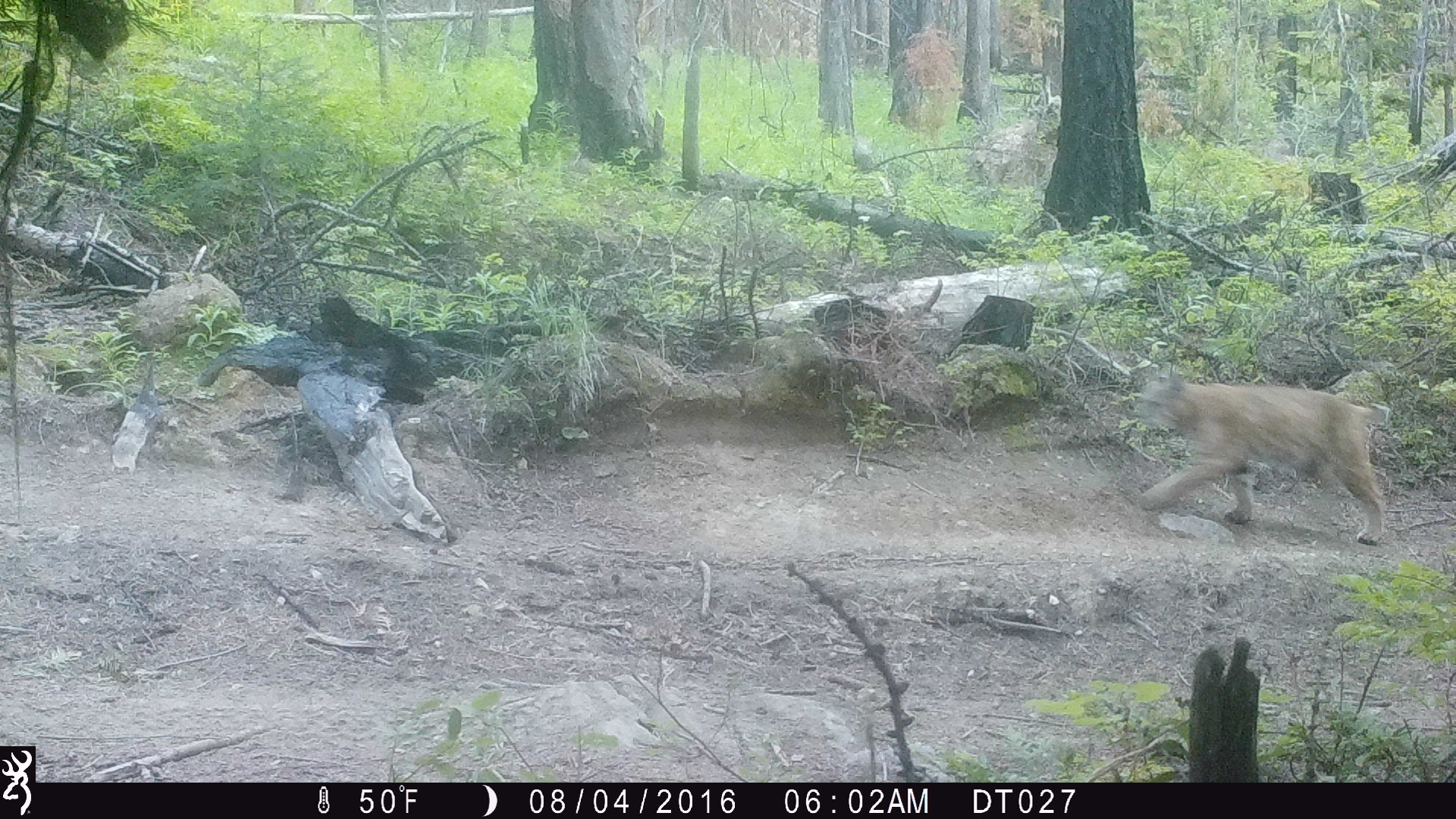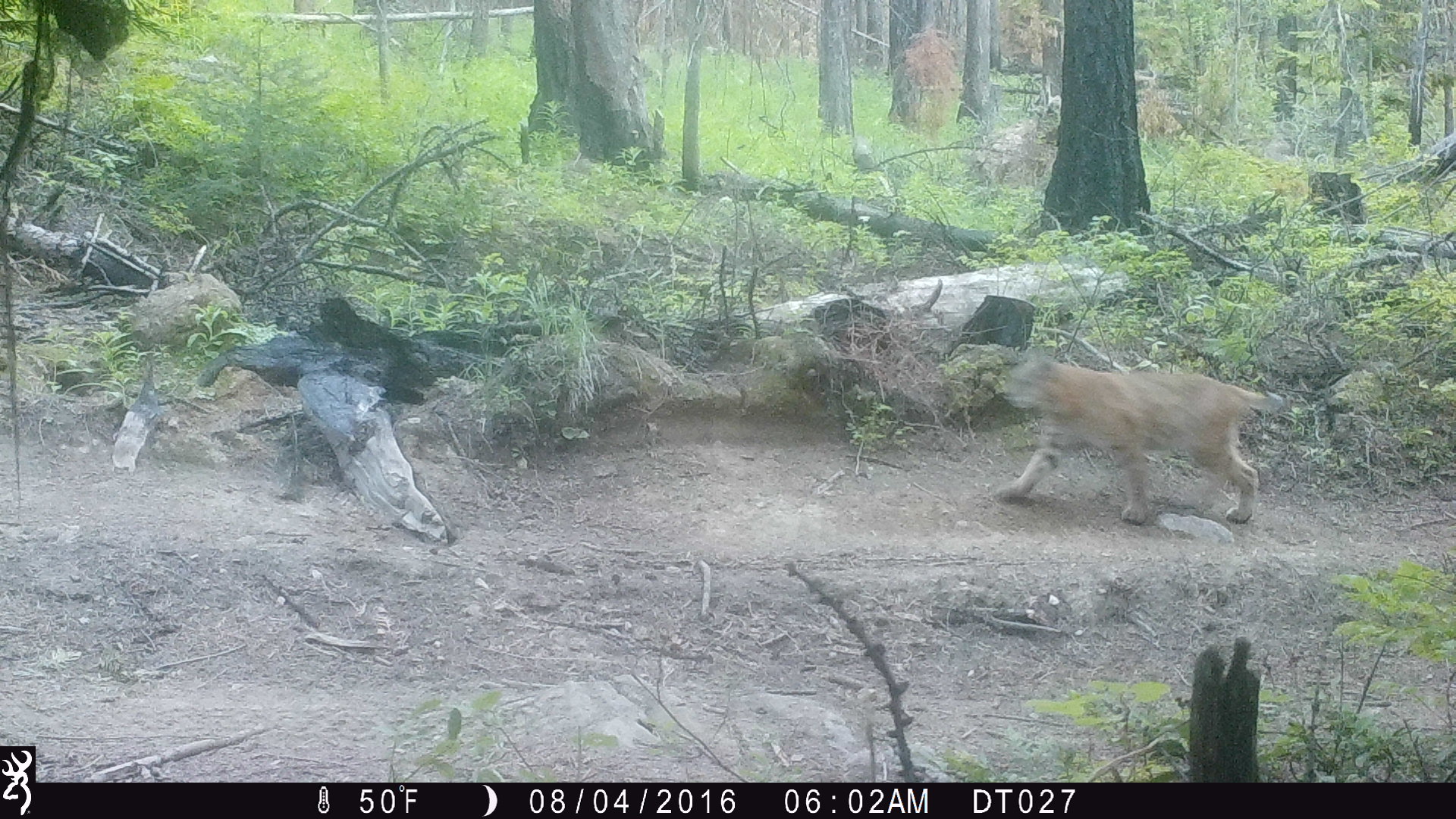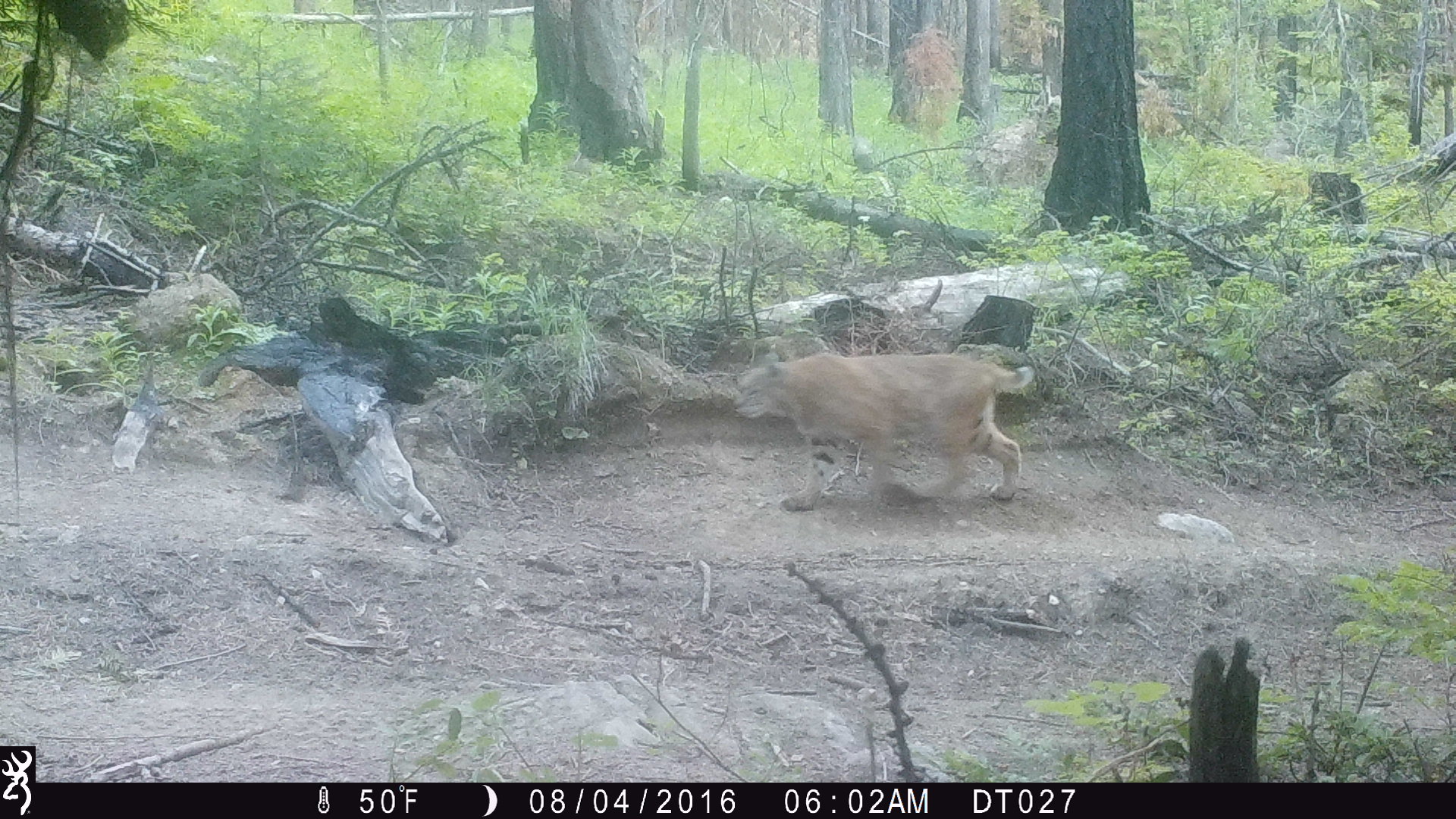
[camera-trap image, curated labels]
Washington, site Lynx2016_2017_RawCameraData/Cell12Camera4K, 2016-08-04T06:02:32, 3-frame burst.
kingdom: Animalia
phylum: Chordata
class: Mammalia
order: Carnivora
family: Felidae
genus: Lynx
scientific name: Lynx rufus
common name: bobcat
Lynx rufus (bobcat). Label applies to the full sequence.